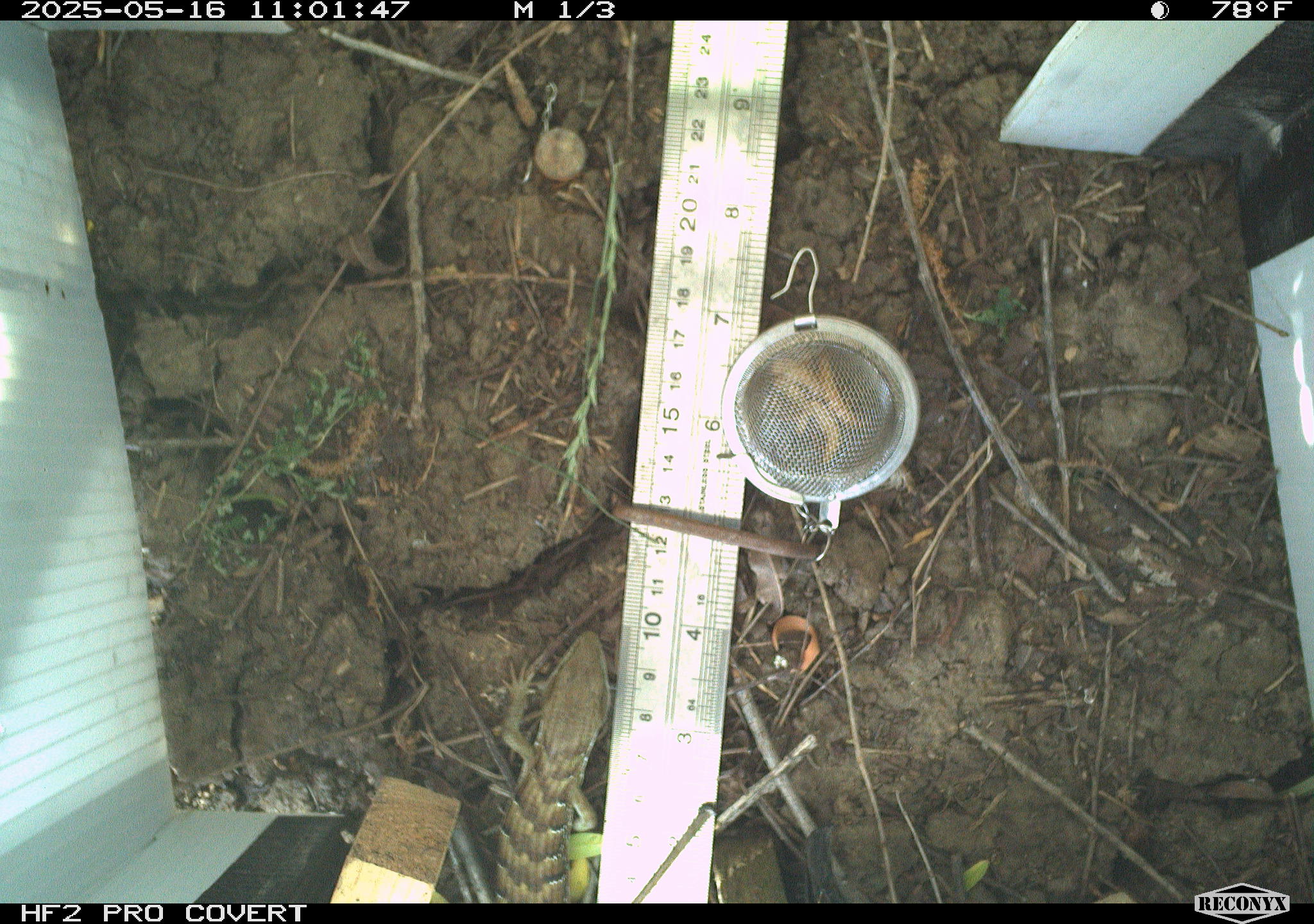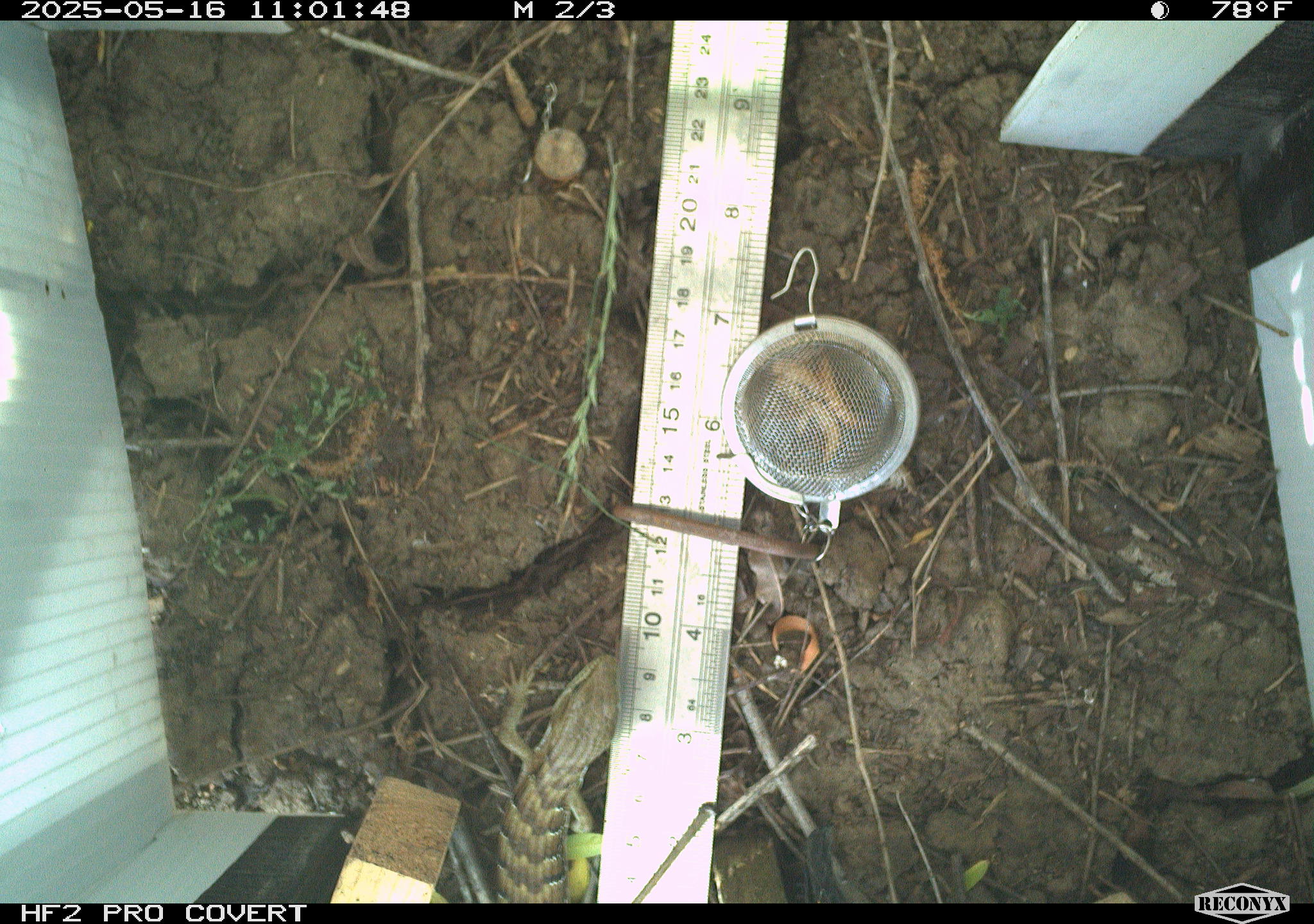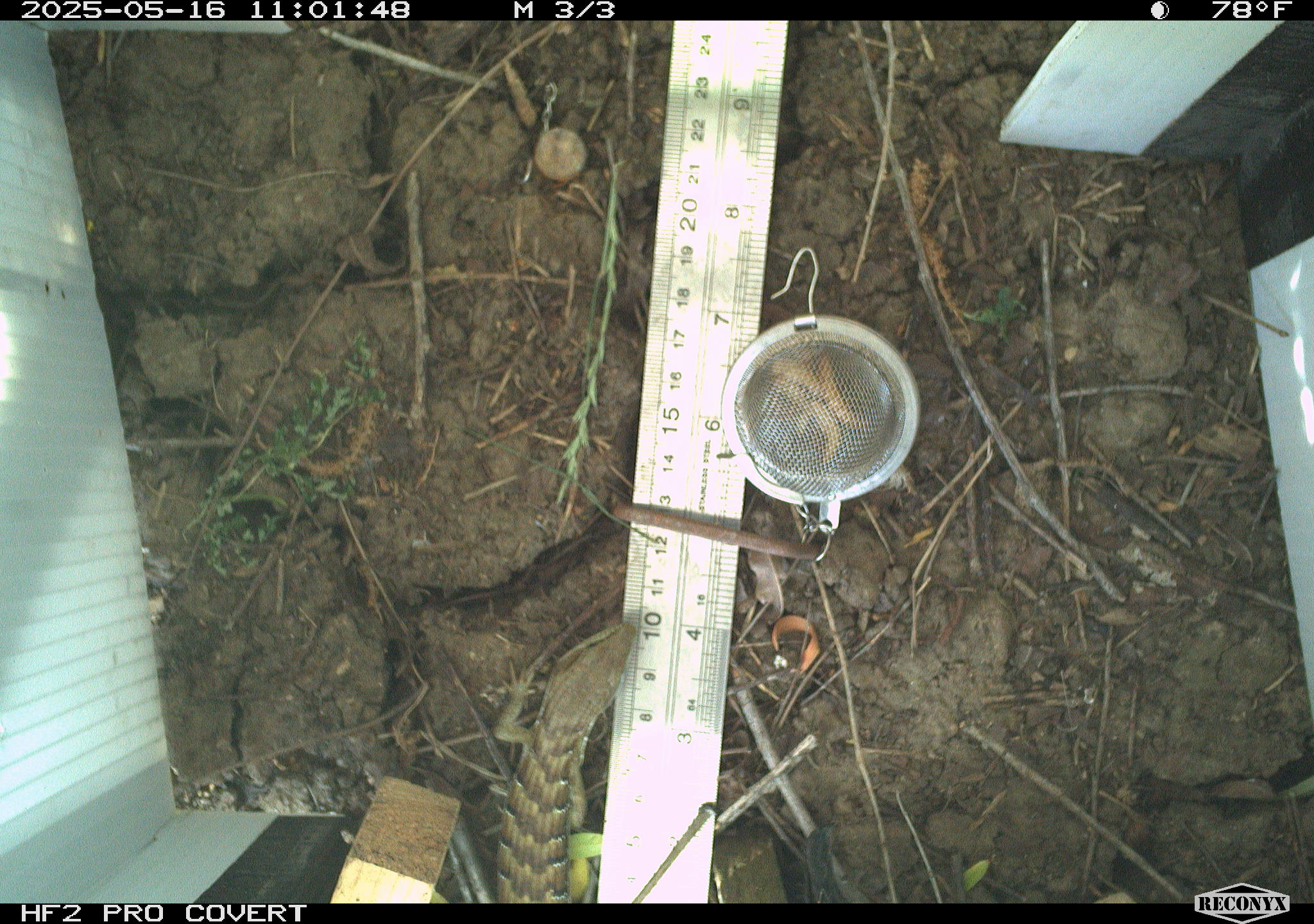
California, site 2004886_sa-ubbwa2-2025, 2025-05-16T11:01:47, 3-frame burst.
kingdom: Animalia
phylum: Chordata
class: Reptilia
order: Squamata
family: Anguidae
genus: Elgaria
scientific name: Elgaria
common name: alligator lizards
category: elgaria species